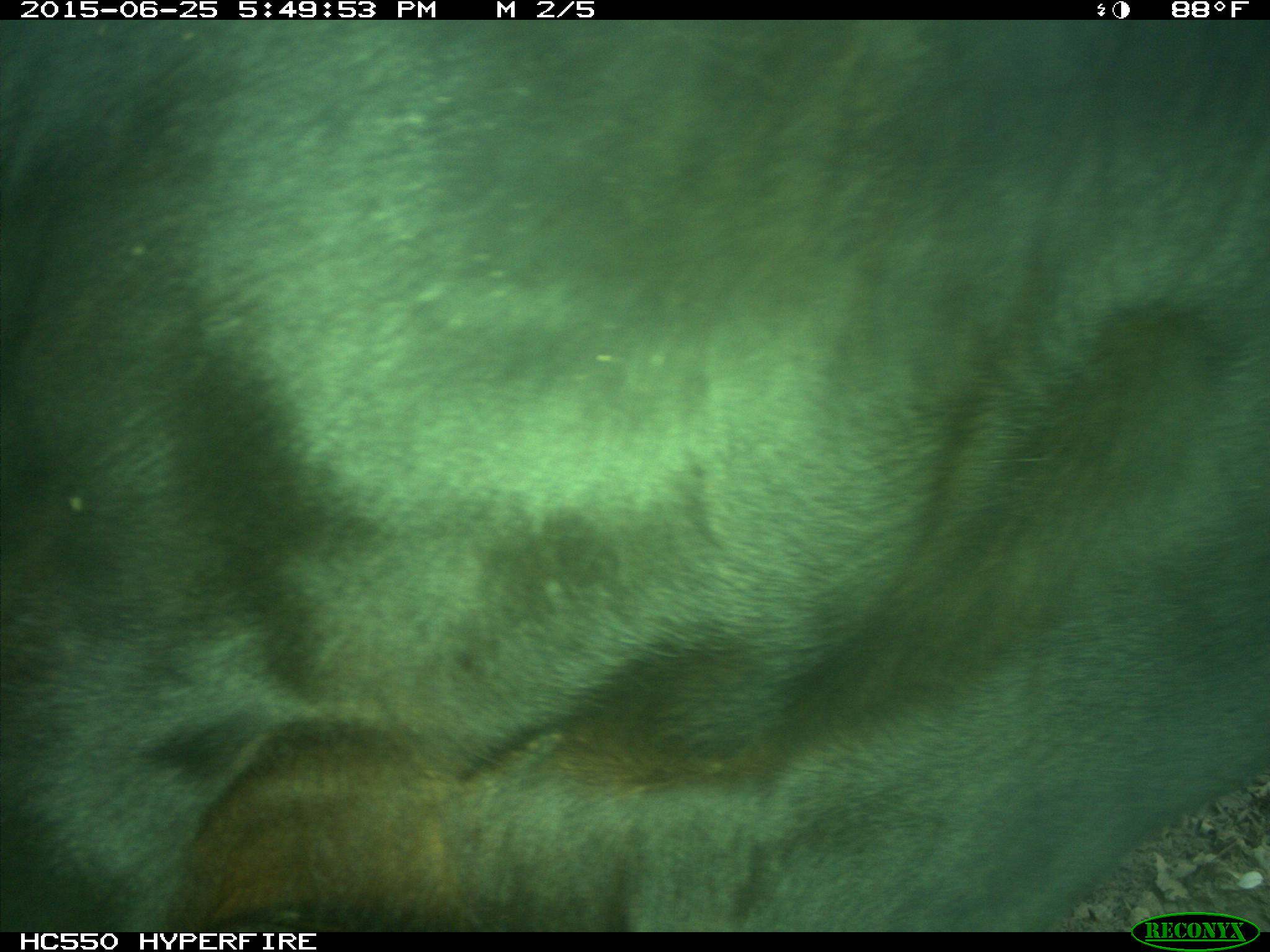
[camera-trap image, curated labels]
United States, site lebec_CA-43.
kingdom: Animalia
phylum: Chordata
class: Mammalia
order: Artiodactyla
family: Bovidae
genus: Bos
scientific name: Bos taurus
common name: domestic cow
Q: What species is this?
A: Bos taurus (domestic cow).